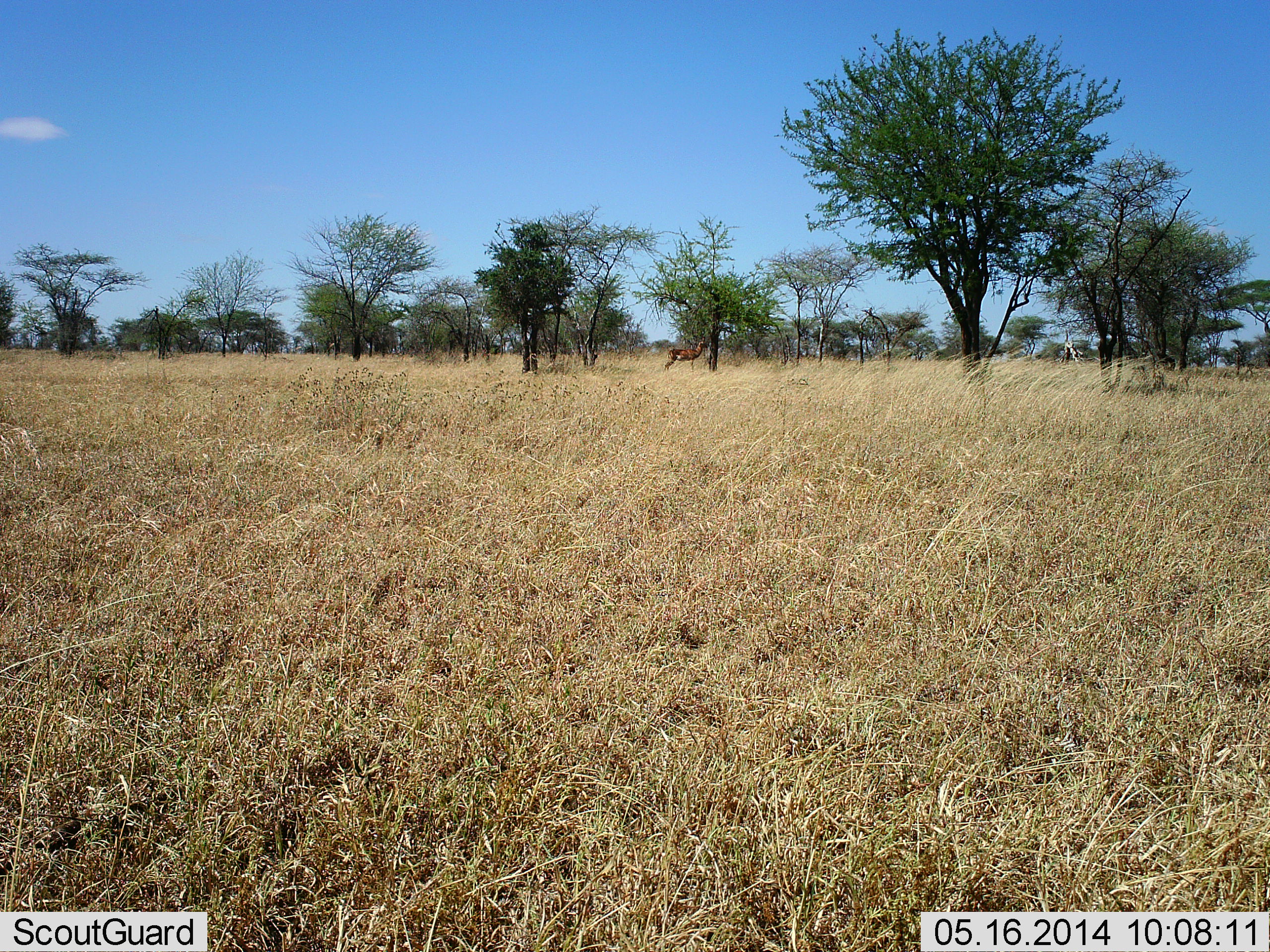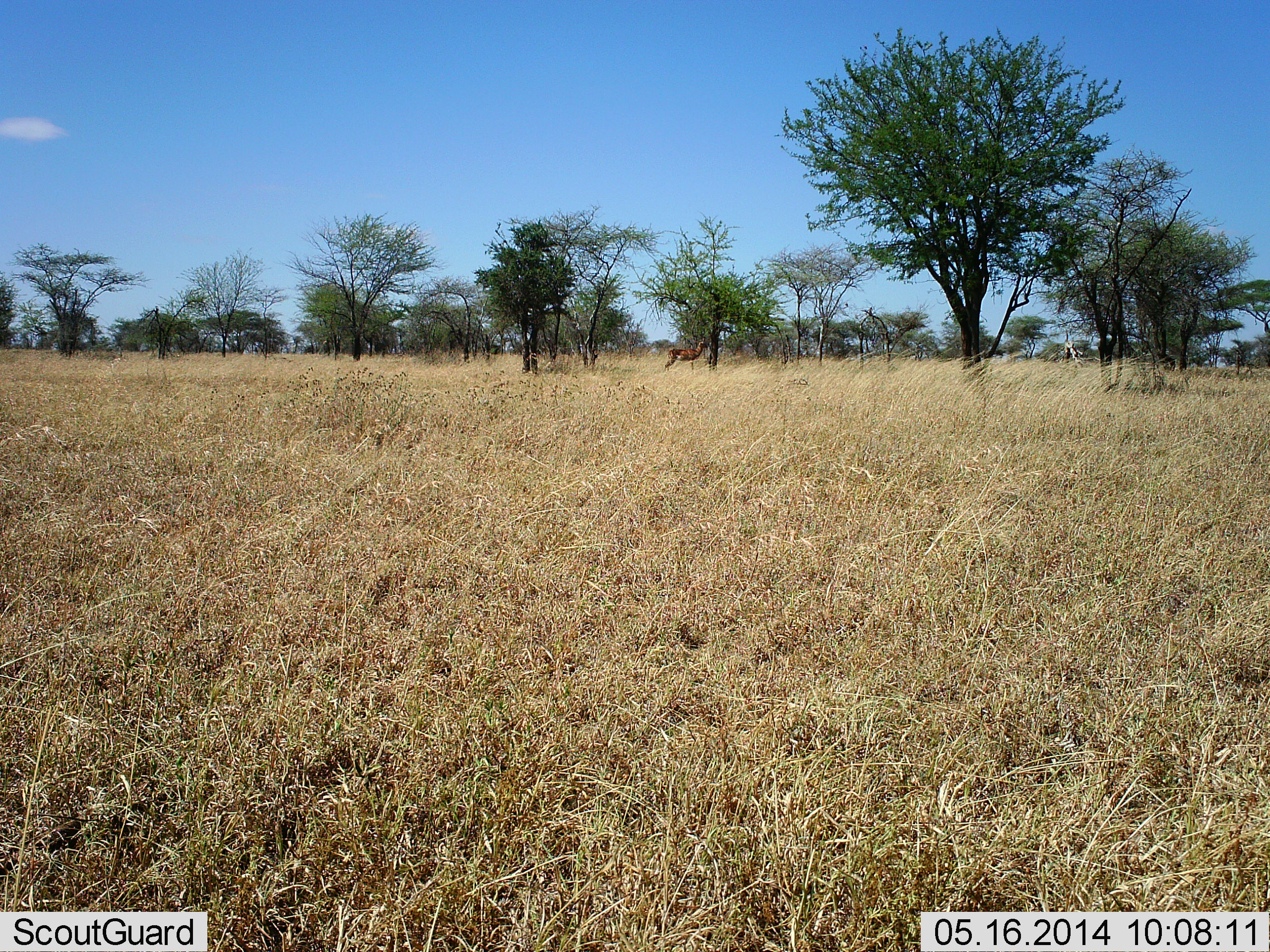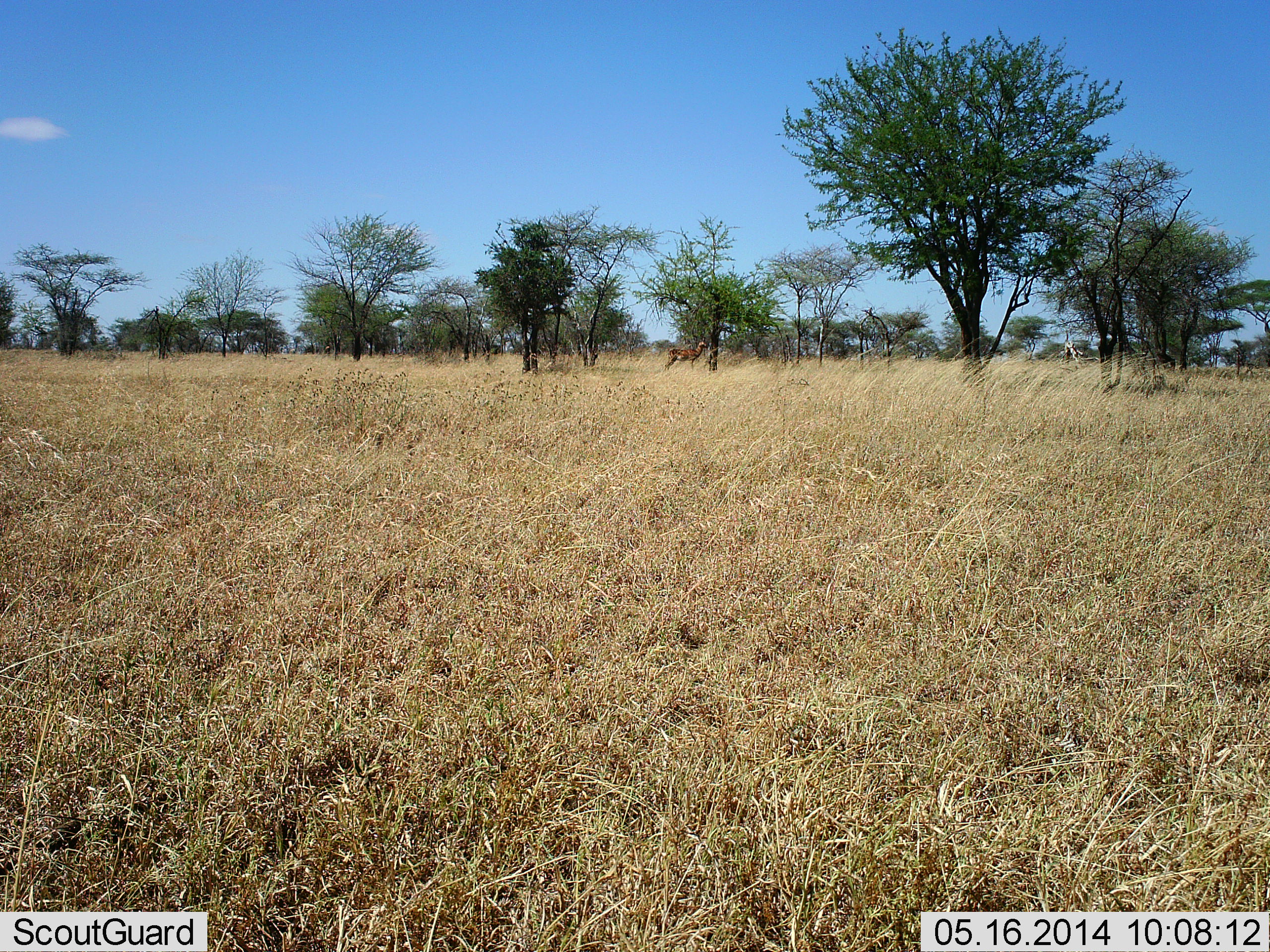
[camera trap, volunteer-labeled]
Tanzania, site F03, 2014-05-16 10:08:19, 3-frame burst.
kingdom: Animalia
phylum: Chordata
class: Mammalia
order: Artiodactyla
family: Bovidae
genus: Tragelaphus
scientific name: Tragelaphus scriptus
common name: bushbuck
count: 1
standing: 100%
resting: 0%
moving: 0%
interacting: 0%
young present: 0%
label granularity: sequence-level